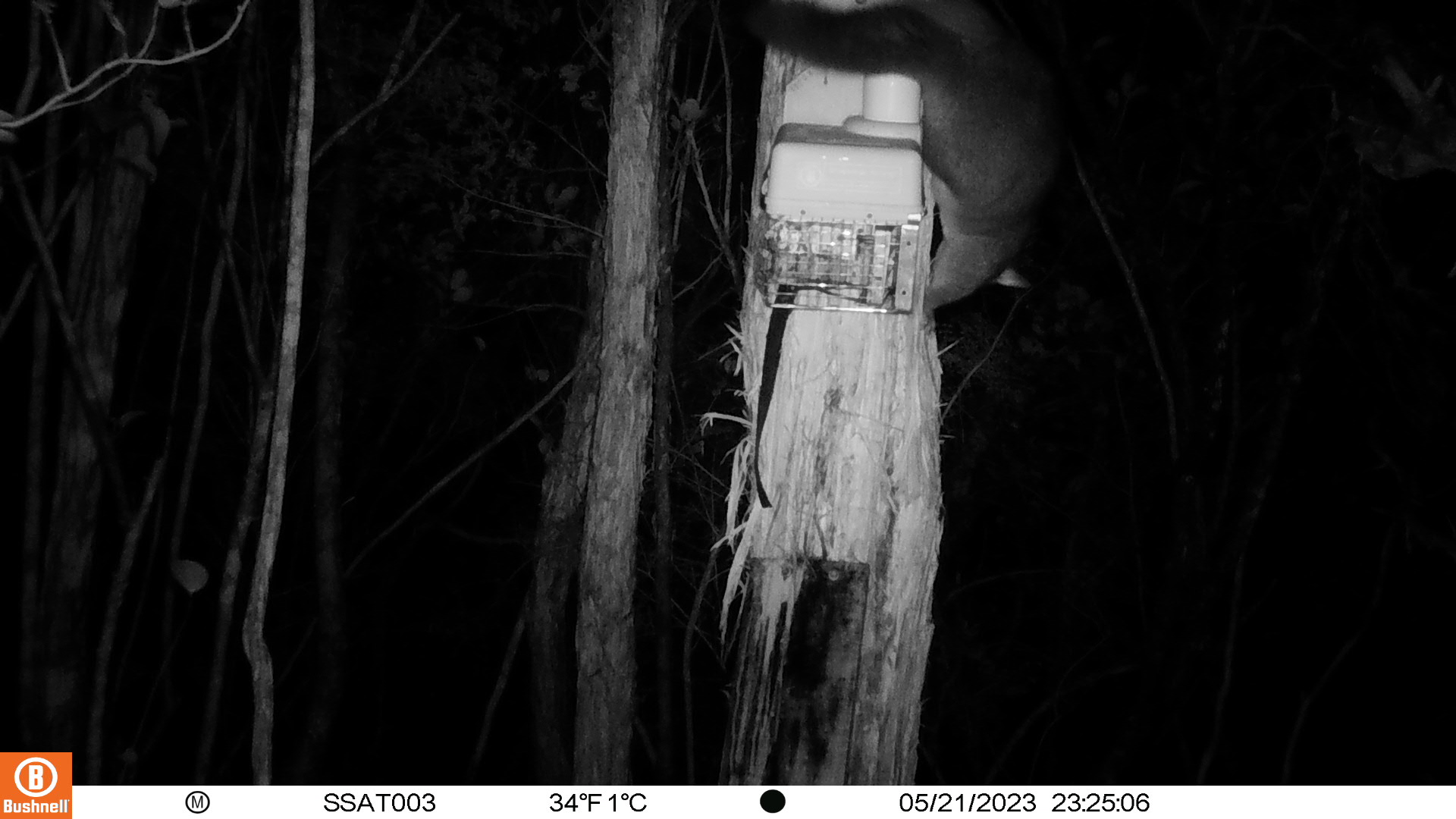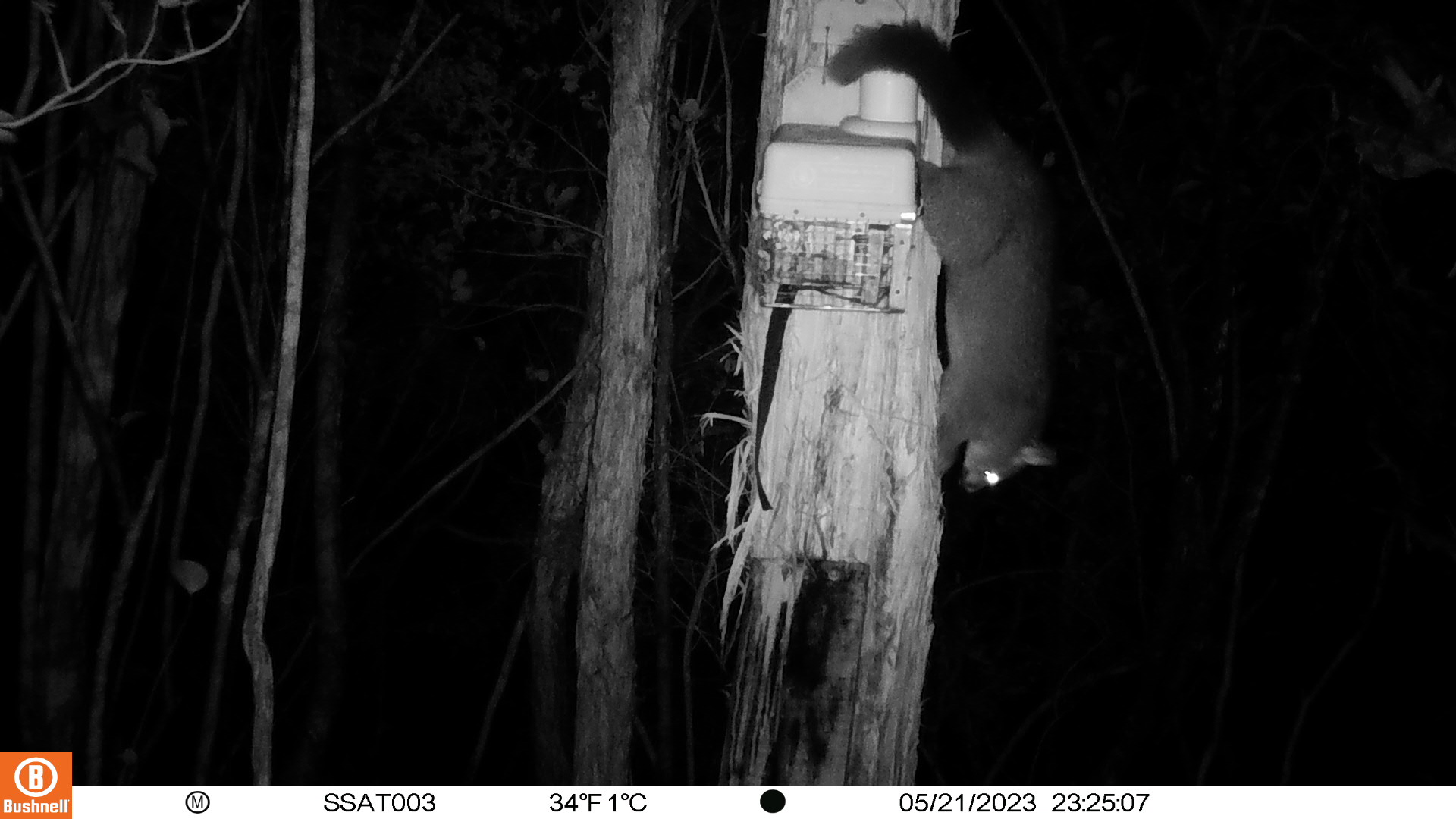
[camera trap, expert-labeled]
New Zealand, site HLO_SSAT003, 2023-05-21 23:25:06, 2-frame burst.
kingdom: Animalia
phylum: Chordata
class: Mammalia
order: Diprotodontia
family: Phalangeridae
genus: Trichosurus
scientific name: Trichosurus vulpecula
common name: common brushtail possum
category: possum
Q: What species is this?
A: Possum (common brushtail possum) (Trichosurus vulpecula).